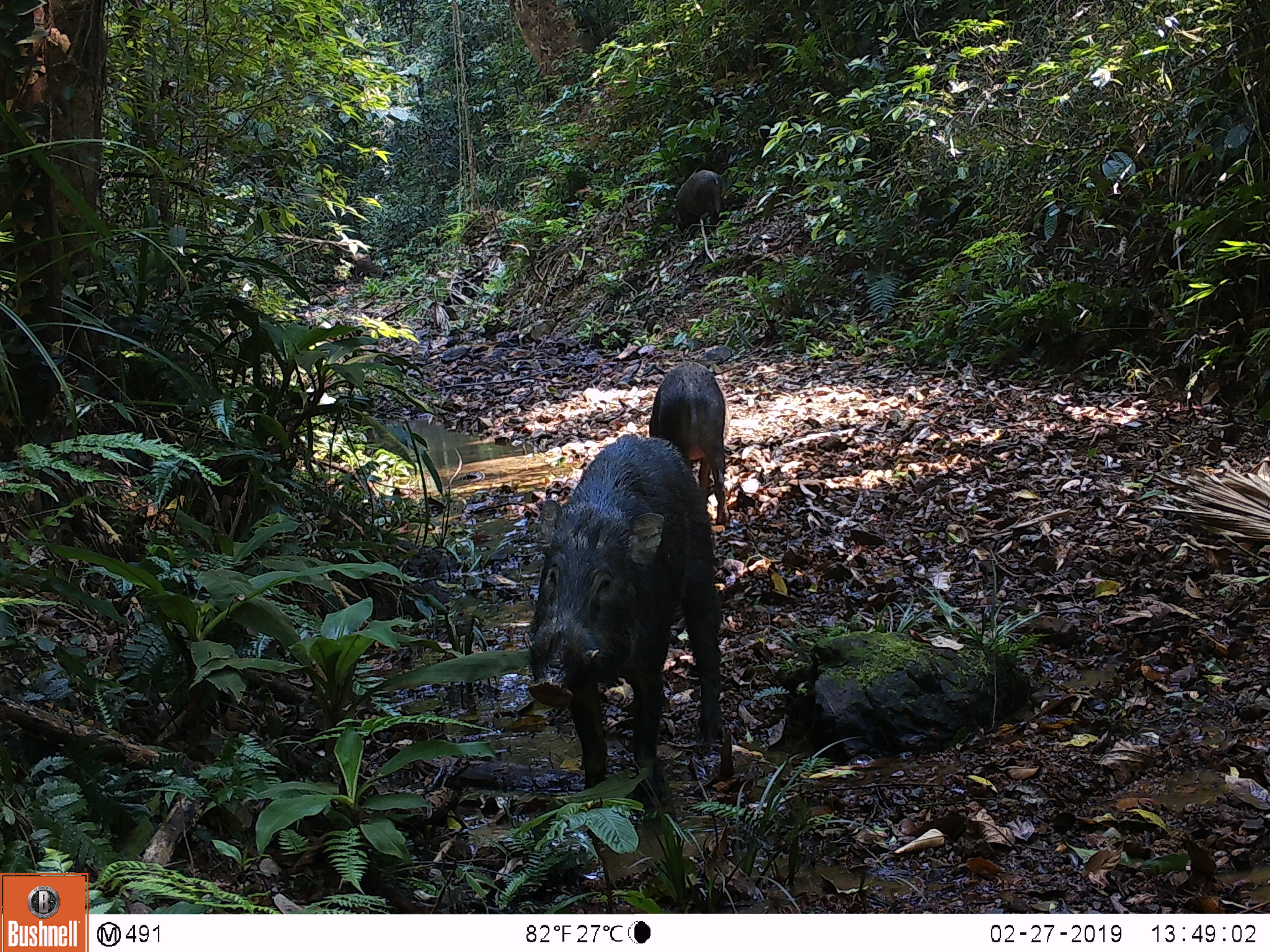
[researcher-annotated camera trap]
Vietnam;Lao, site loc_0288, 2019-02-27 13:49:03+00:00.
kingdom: Animalia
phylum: Chordata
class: Mammalia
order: Artiodactyla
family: Suidae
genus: Sus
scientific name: Sus scrofa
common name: eurasian wild pig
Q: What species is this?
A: Eurasian wild pig (Sus scrofa).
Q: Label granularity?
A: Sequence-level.